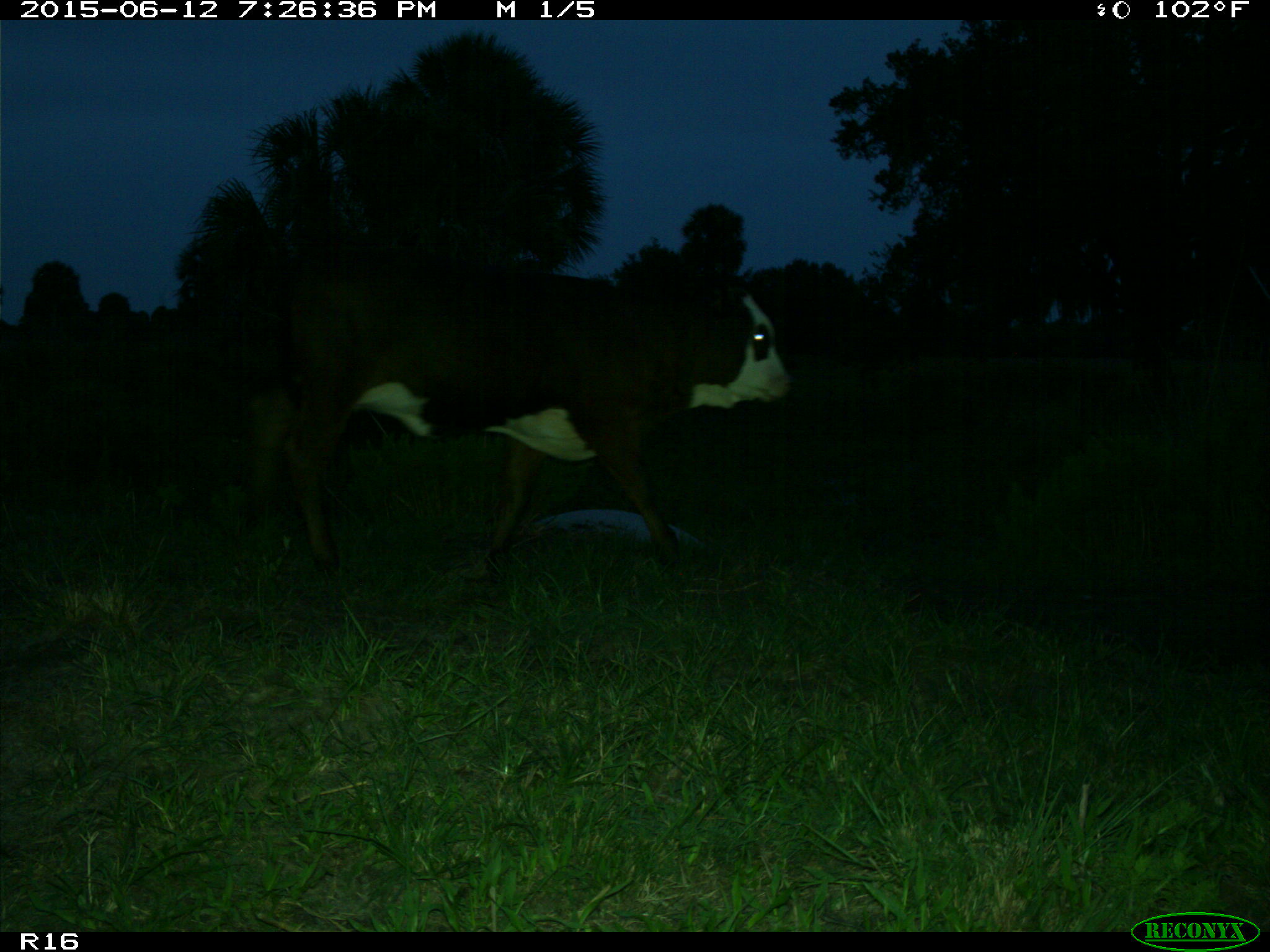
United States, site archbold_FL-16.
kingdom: Animalia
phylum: Chordata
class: Mammalia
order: Artiodactyla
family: Bovidae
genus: Bos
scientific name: Bos taurus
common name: domestic cow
Bos taurus (domestic cow).